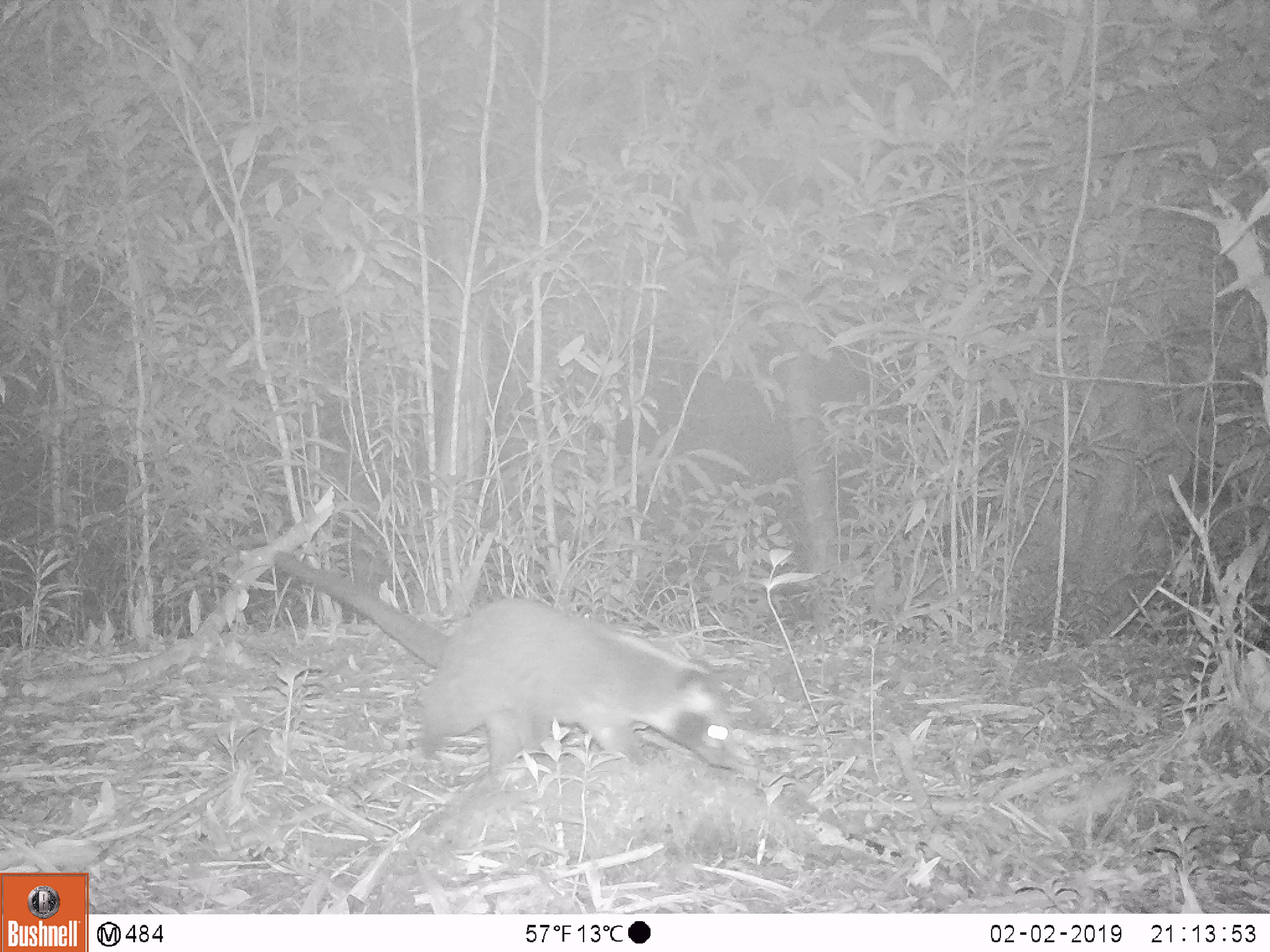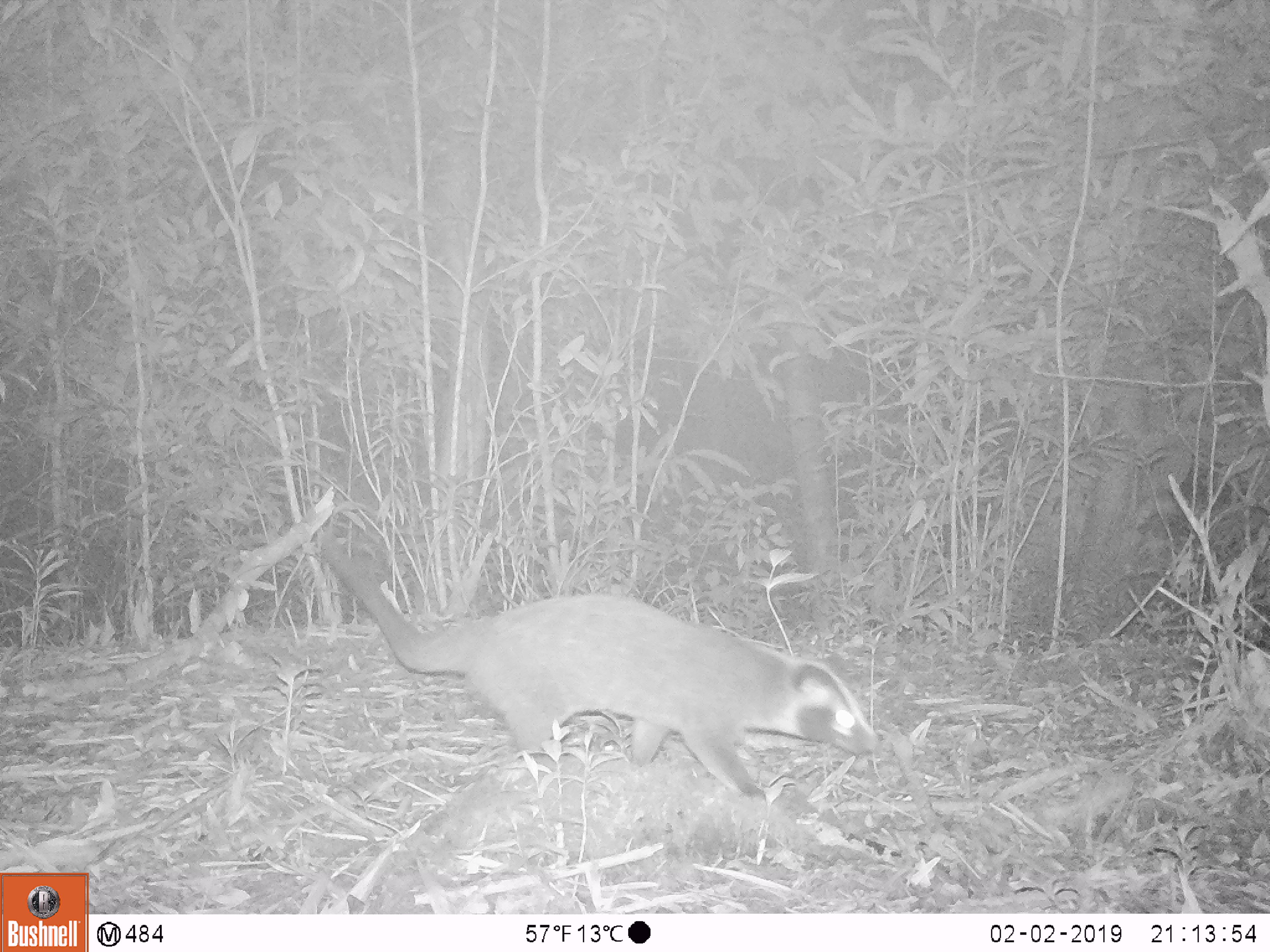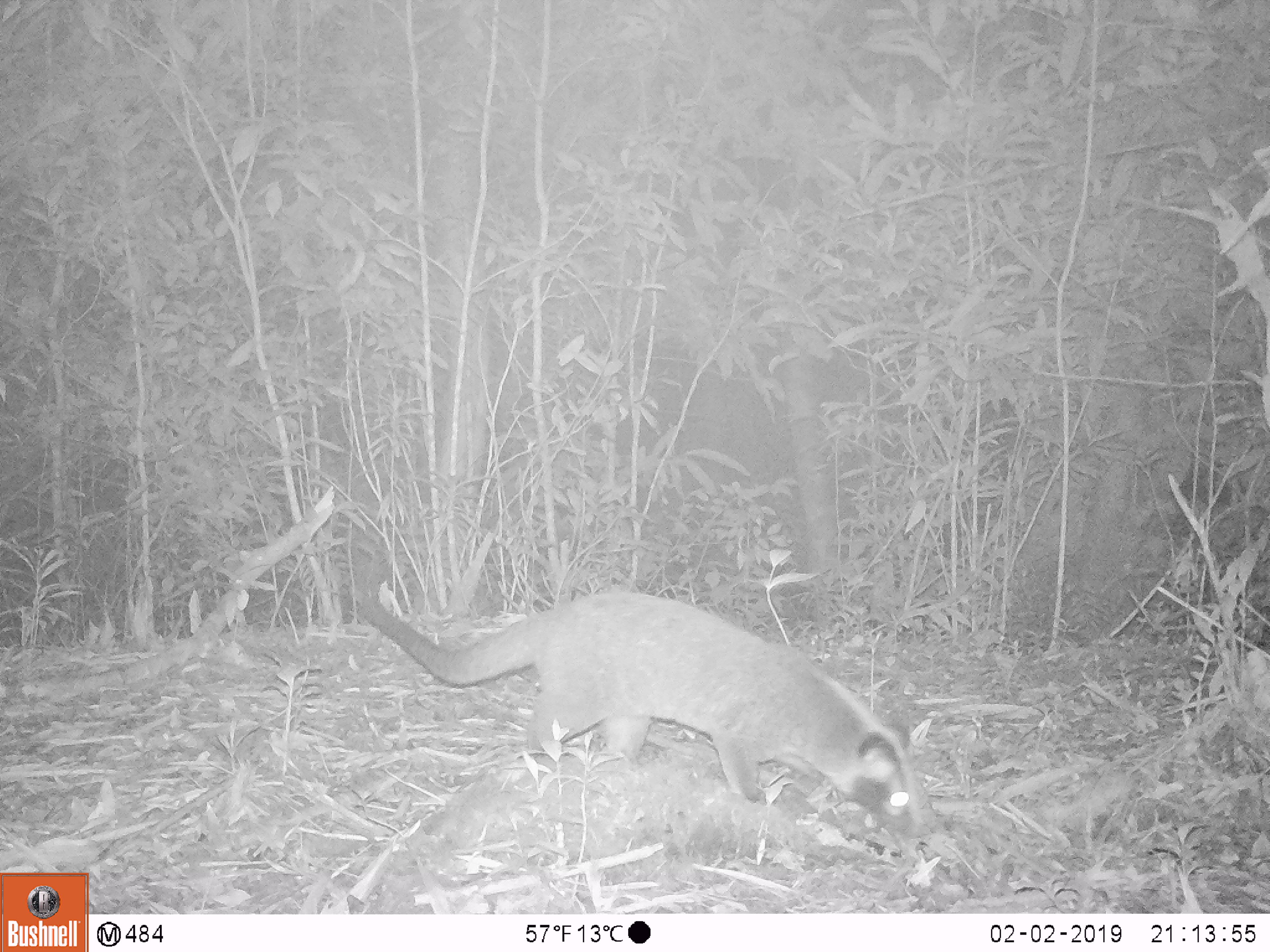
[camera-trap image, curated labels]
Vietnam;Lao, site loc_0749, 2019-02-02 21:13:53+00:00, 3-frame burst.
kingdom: Animalia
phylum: Chordata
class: Mammalia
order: Carnivora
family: Viverridae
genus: Paguma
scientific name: Paguma larvata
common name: masked palm civet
Masked palm civet (Paguma larvata). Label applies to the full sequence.